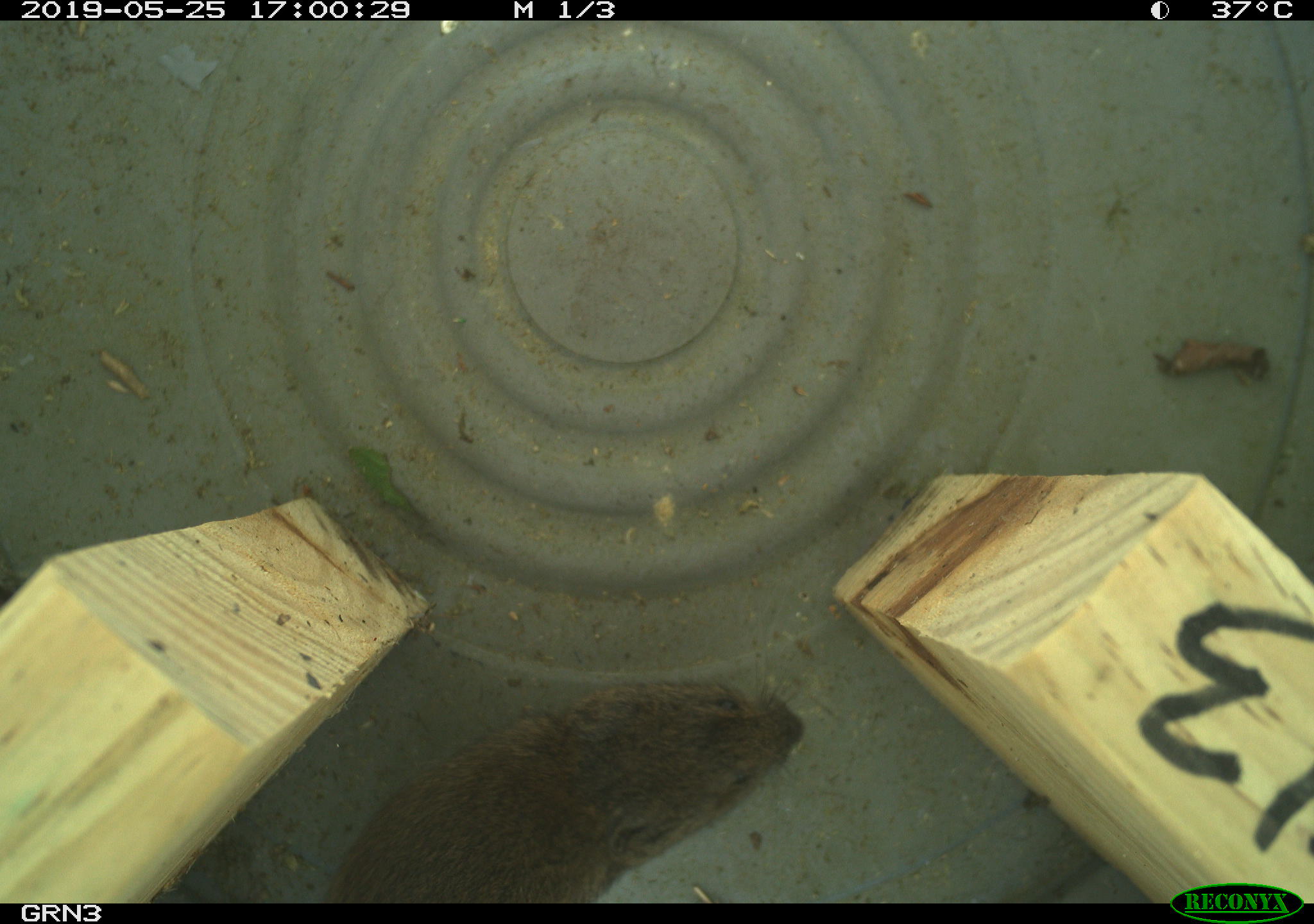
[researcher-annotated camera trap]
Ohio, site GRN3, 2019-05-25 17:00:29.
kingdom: Animalia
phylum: Chordata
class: Mammalia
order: Rodentia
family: Cricetidae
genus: Microtus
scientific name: Microtus pennsylvanicus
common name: meadow vole